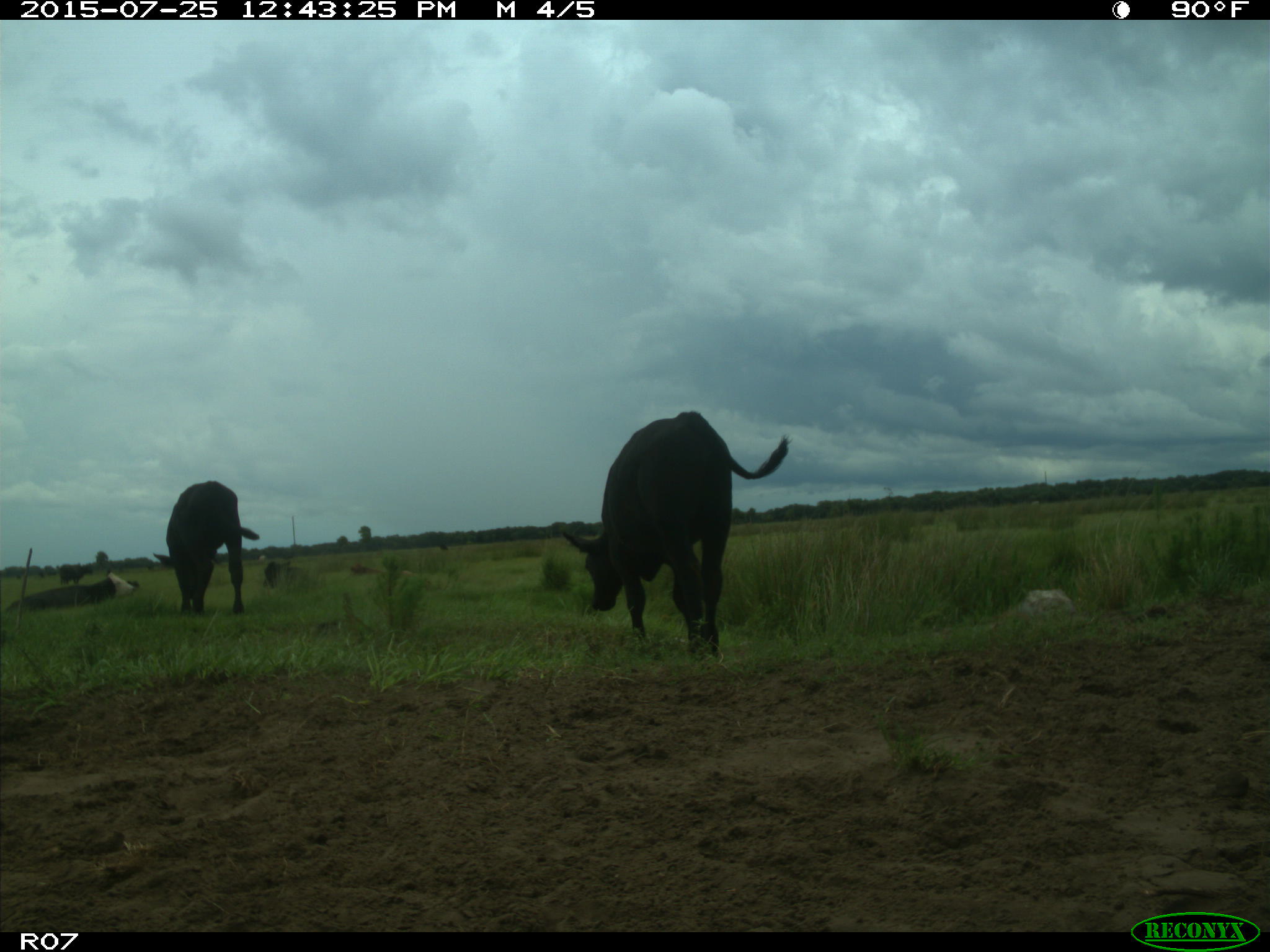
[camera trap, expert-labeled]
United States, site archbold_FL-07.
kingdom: Animalia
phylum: Chordata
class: Mammalia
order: Artiodactyla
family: Bovidae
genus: Bos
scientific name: Bos taurus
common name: domestic cow